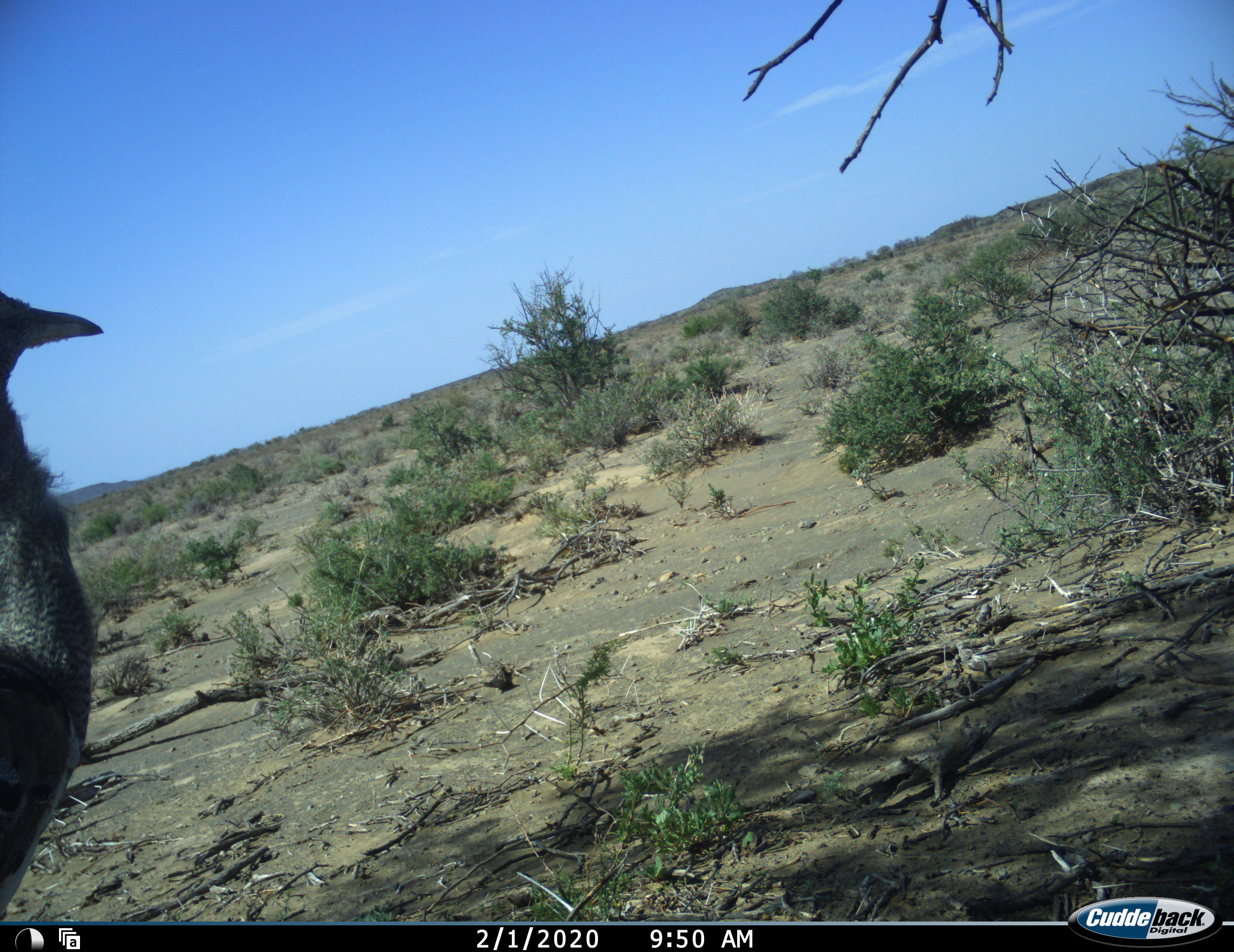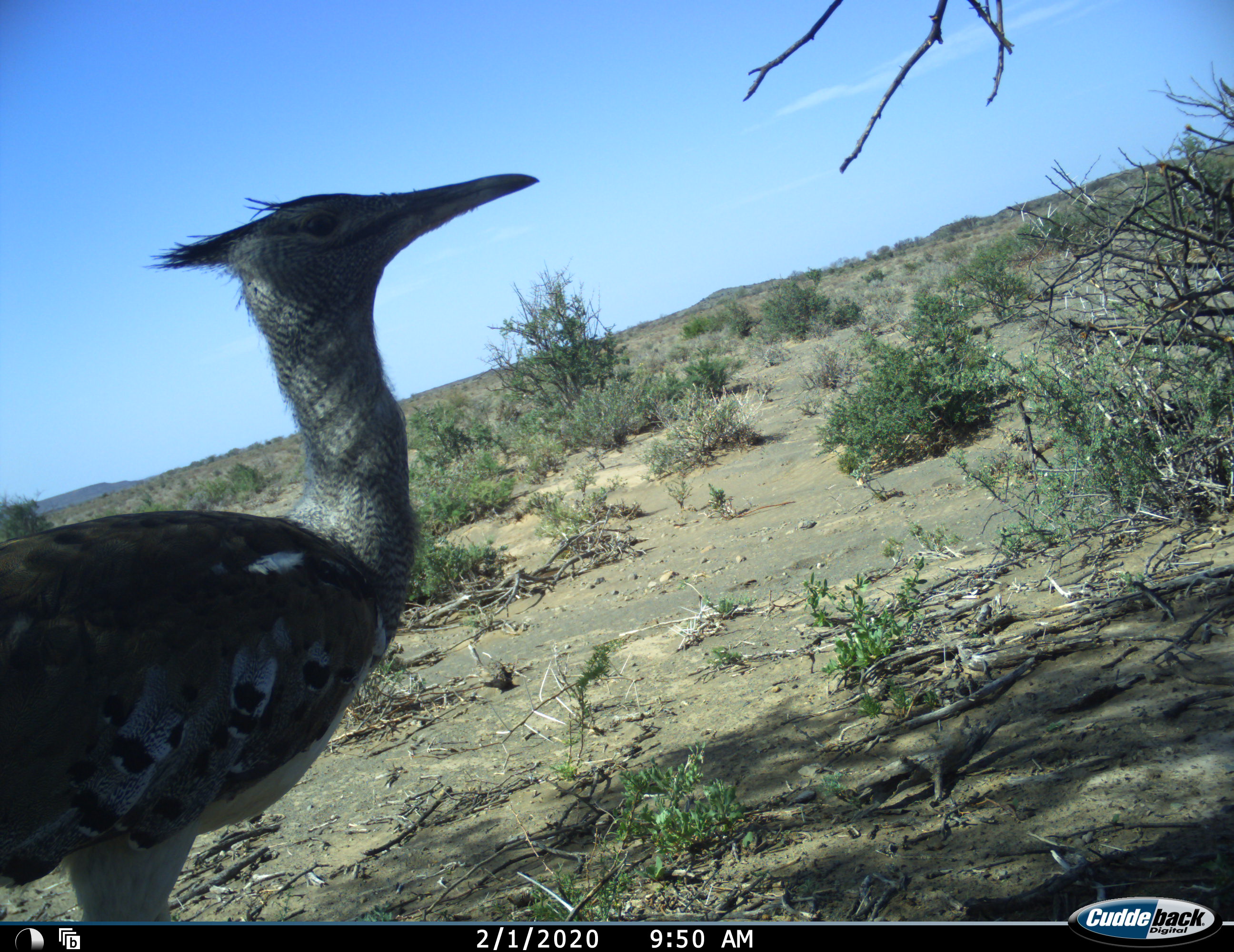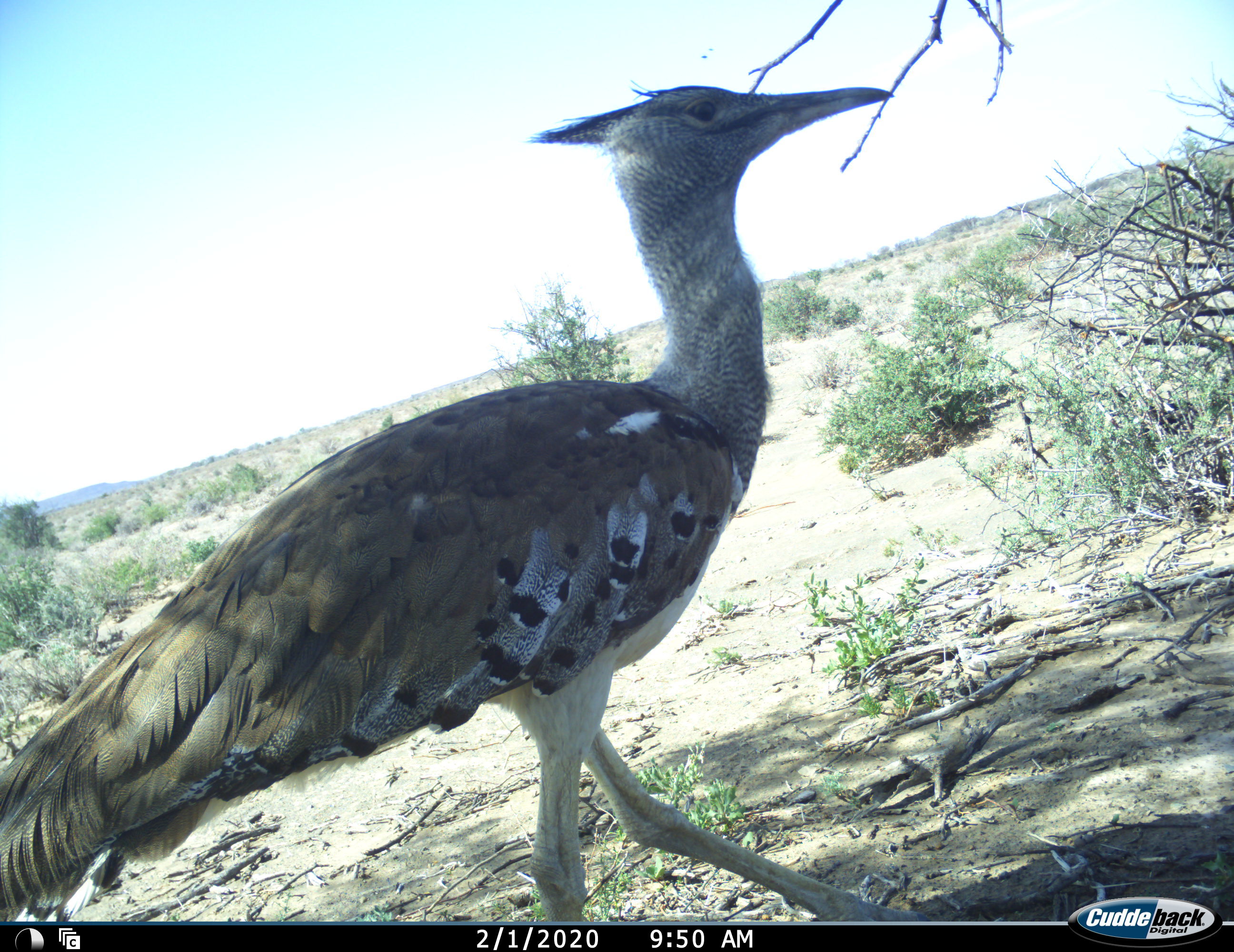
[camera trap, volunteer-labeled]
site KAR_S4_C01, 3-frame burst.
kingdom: Animalia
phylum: Chordata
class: Aves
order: Otidiformes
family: Otididae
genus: Ardeotis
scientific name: Ardeotis kori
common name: kori bustard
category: bustardkori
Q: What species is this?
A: Bustardkori (kori bustard) (Ardeotis kori).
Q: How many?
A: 1.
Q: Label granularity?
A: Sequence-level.